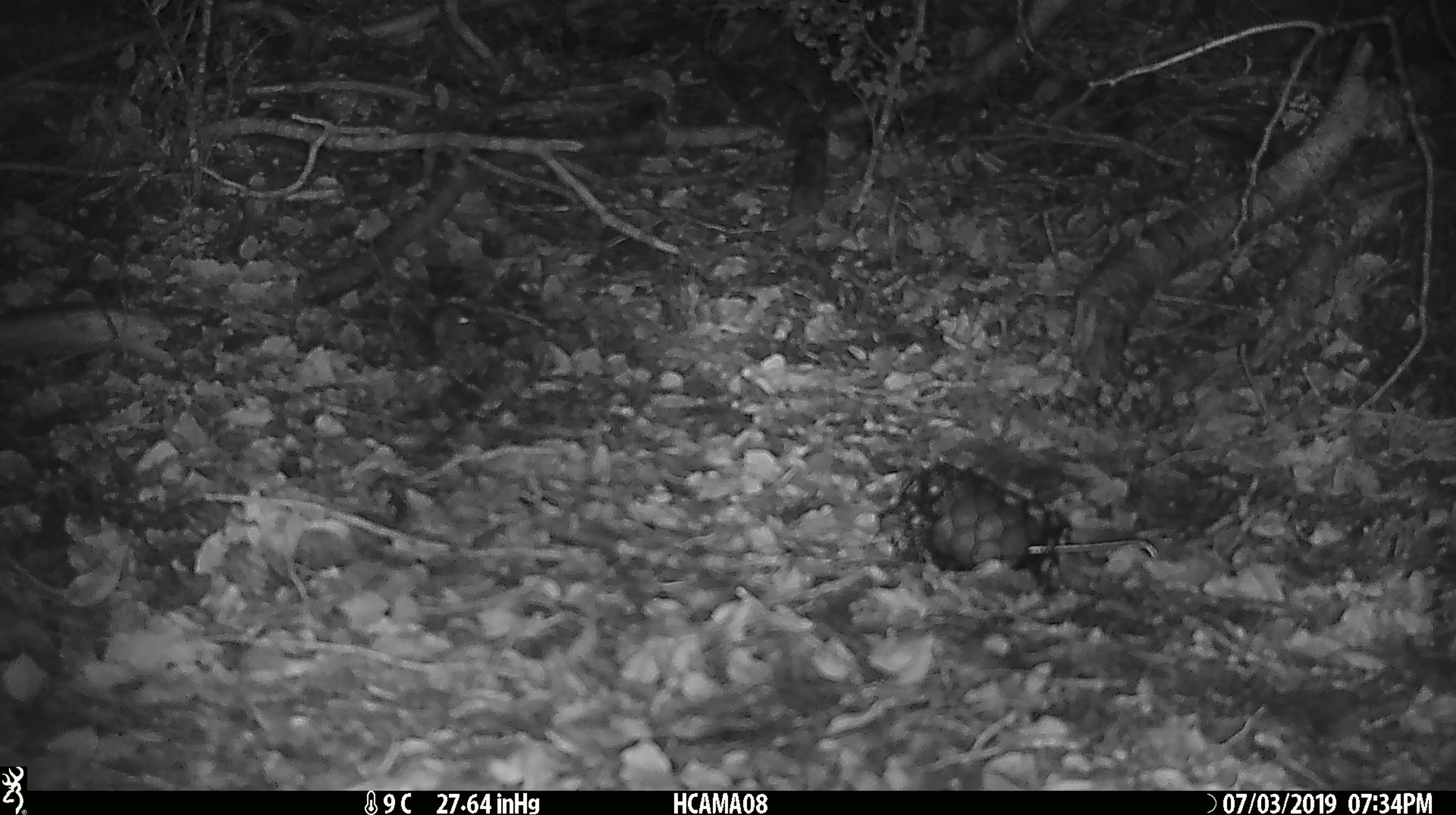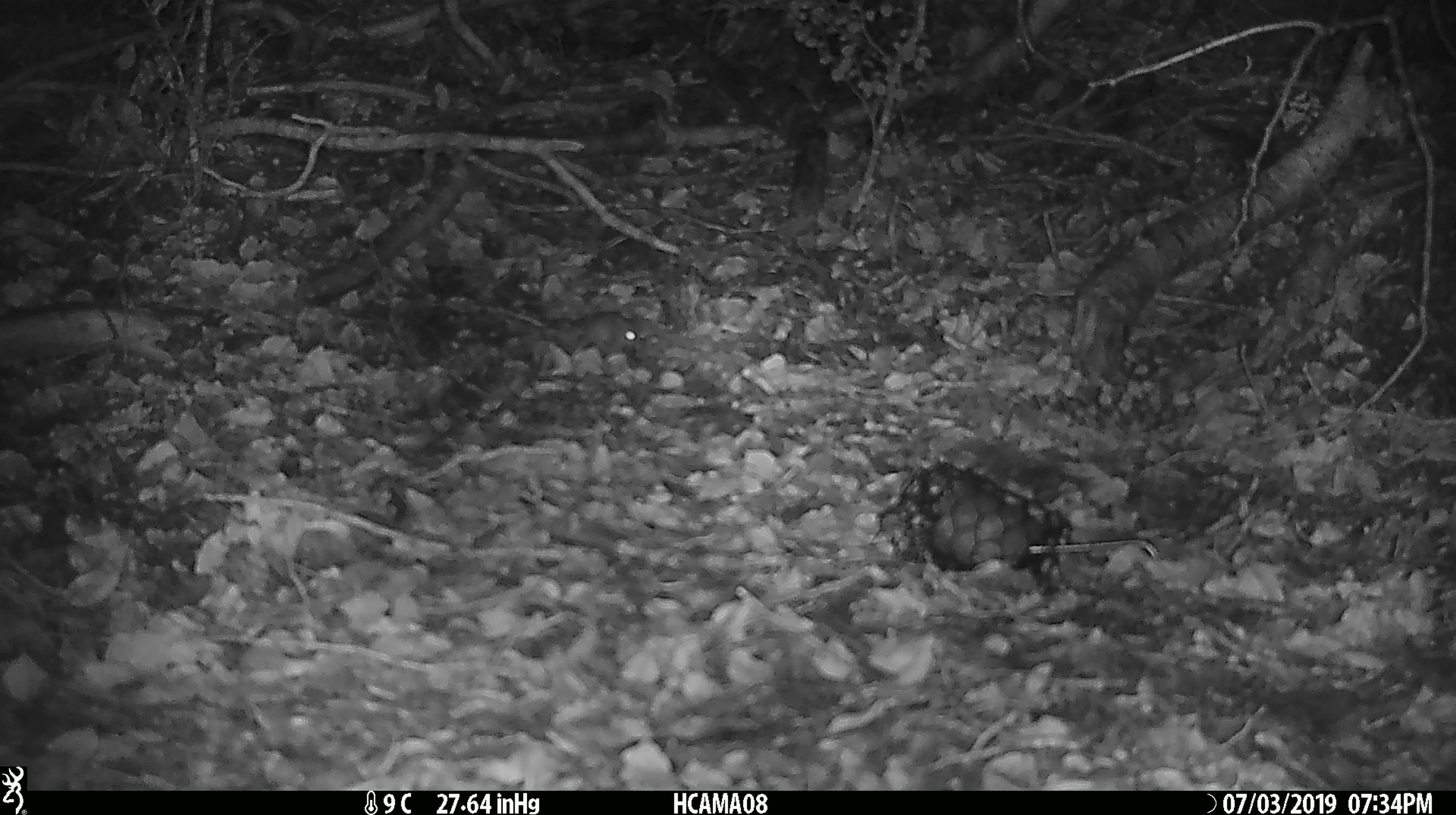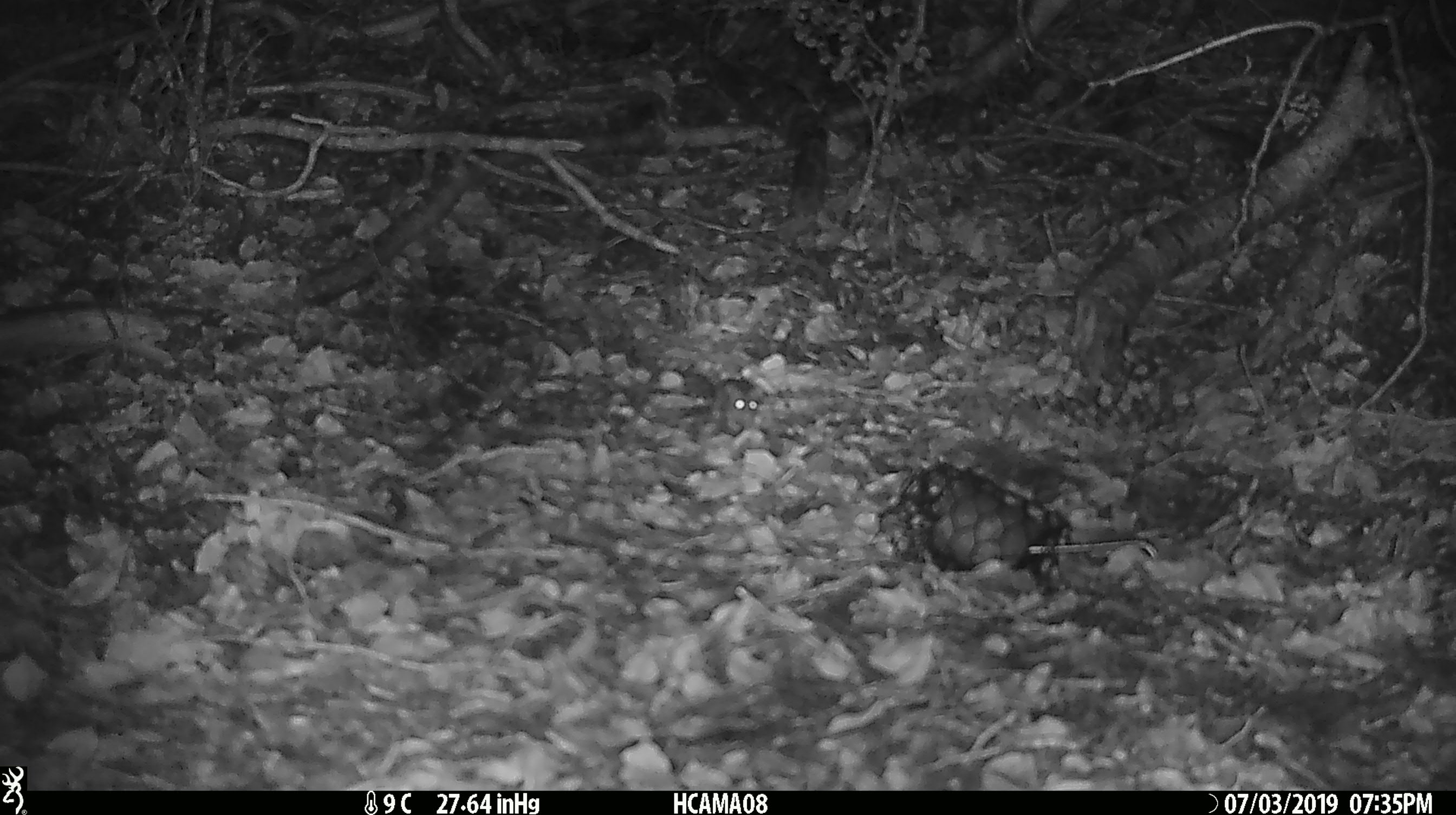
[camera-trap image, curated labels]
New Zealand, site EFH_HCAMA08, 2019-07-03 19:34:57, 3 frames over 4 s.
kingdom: Animalia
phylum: Chordata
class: Mammalia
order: Rodentia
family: Muridae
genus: Mus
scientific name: Mus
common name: mouse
Mouse (Mus).